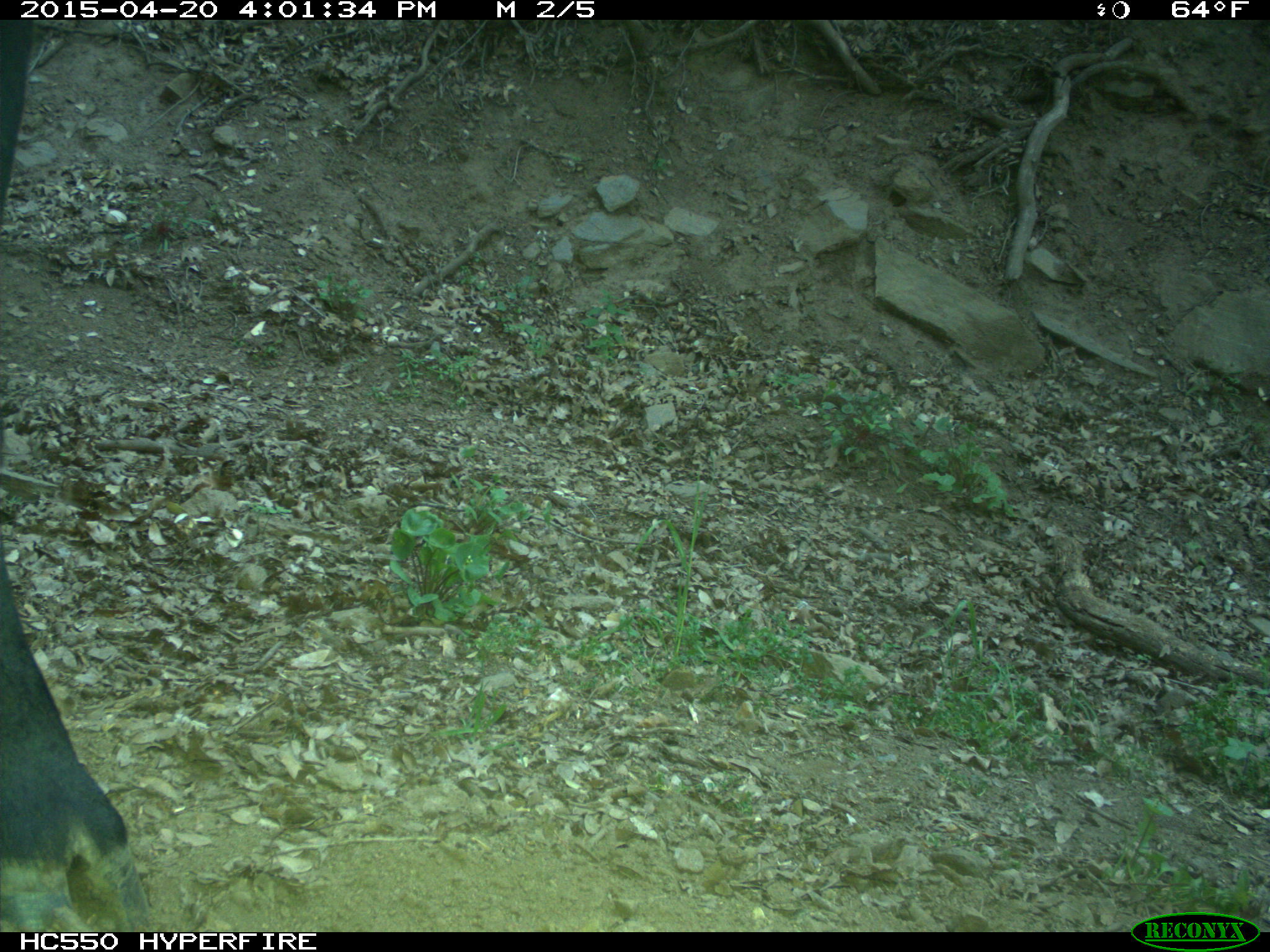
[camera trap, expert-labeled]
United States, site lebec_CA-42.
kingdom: Animalia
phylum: Chordata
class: Mammalia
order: Artiodactyla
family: Bovidae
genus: Bos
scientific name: Bos taurus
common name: domestic cow